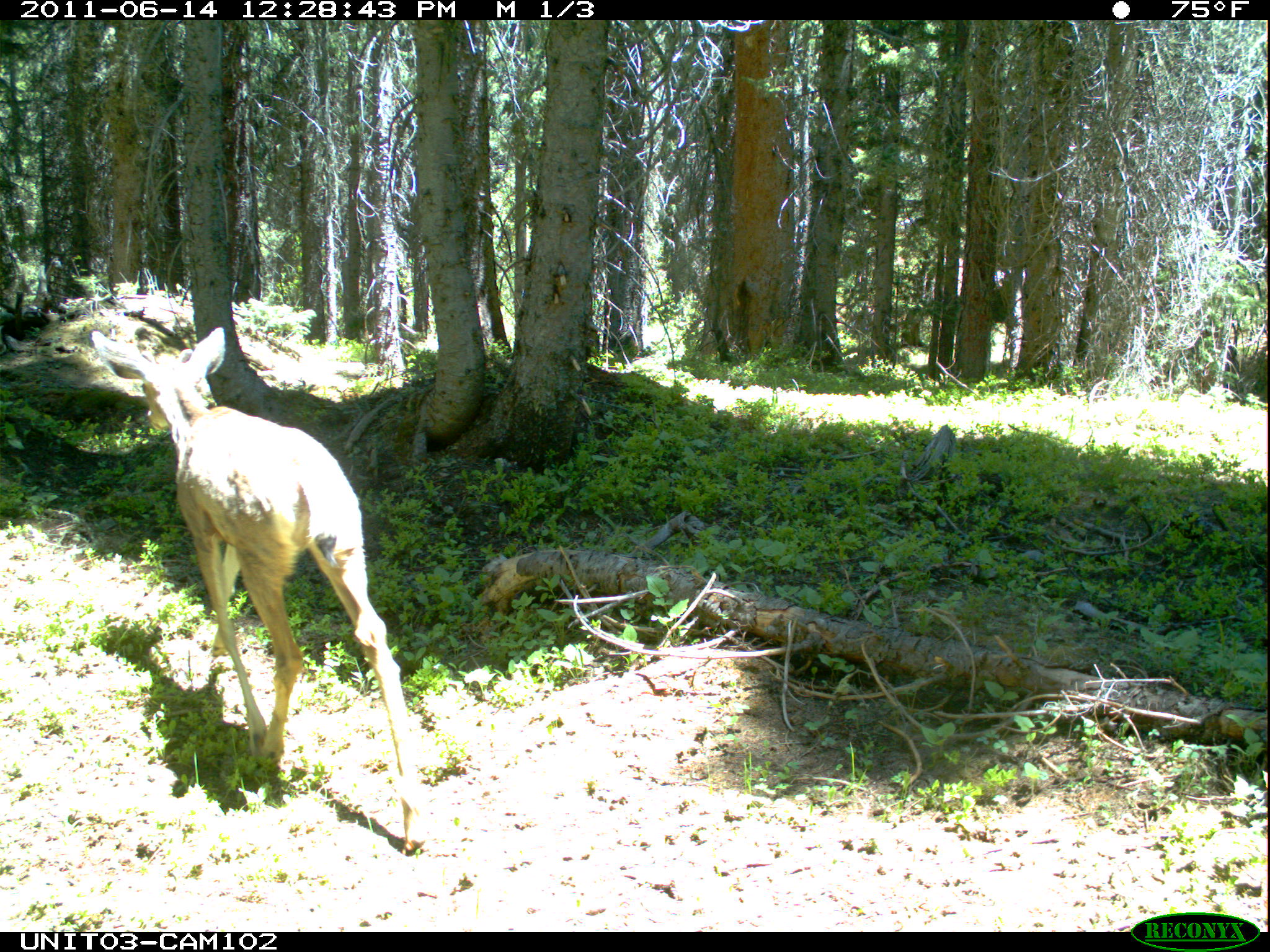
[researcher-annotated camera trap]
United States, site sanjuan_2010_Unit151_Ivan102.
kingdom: Animalia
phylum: Chordata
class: Mammalia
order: Artiodactyla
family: Cervidae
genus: Odocoileus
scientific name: Odocoileus hemionus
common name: mule deer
Odocoileus hemionus (mule deer).